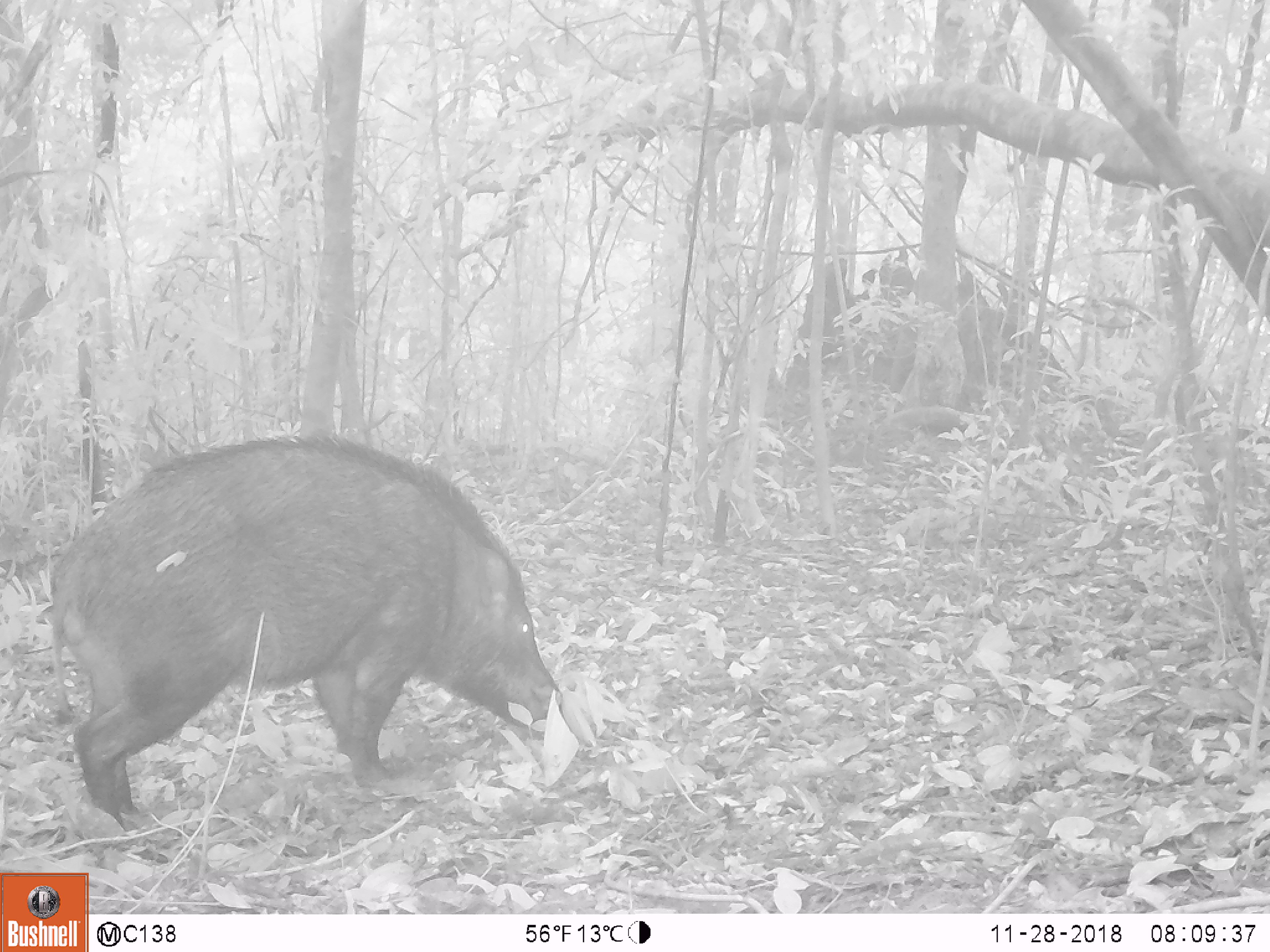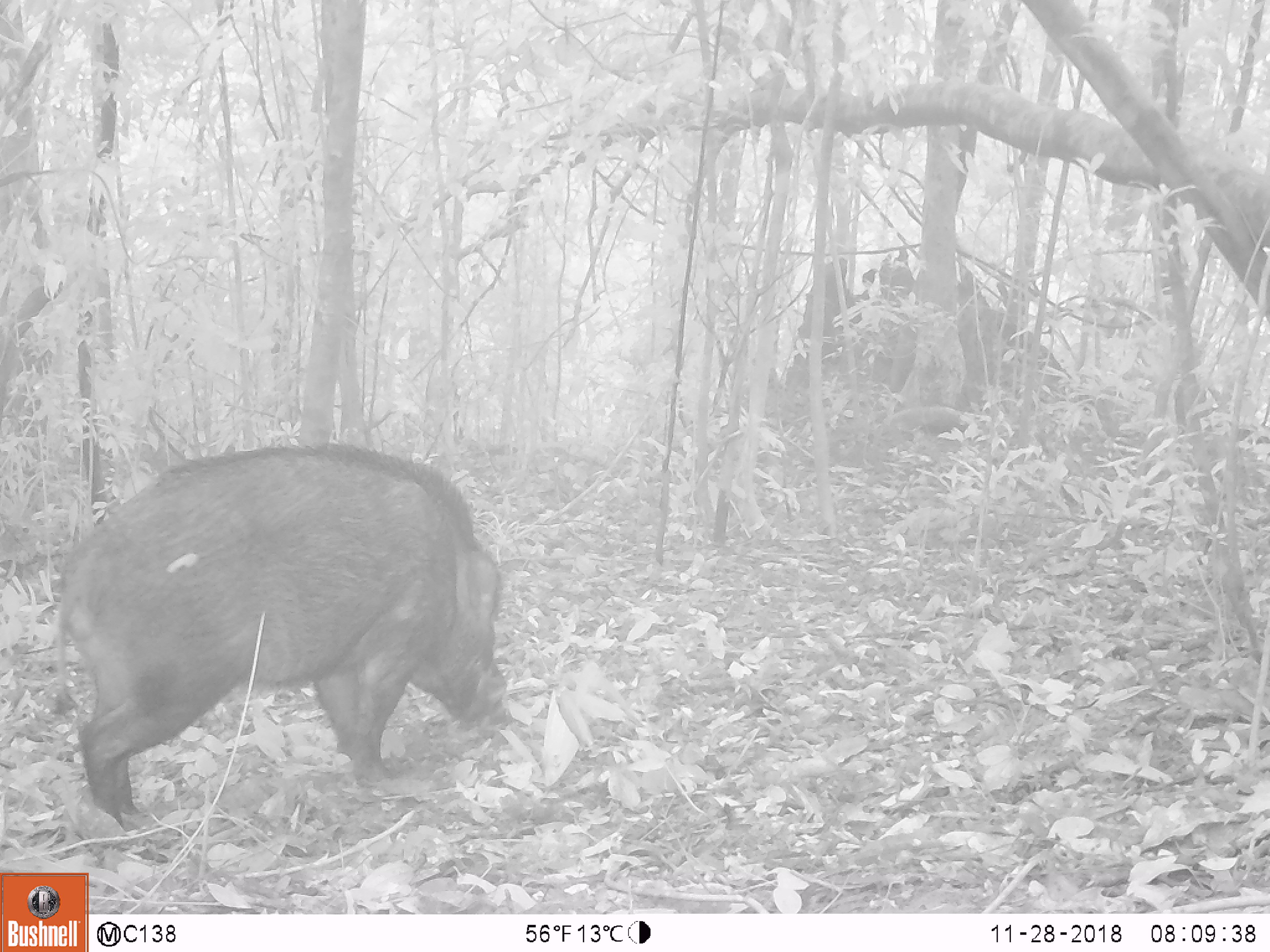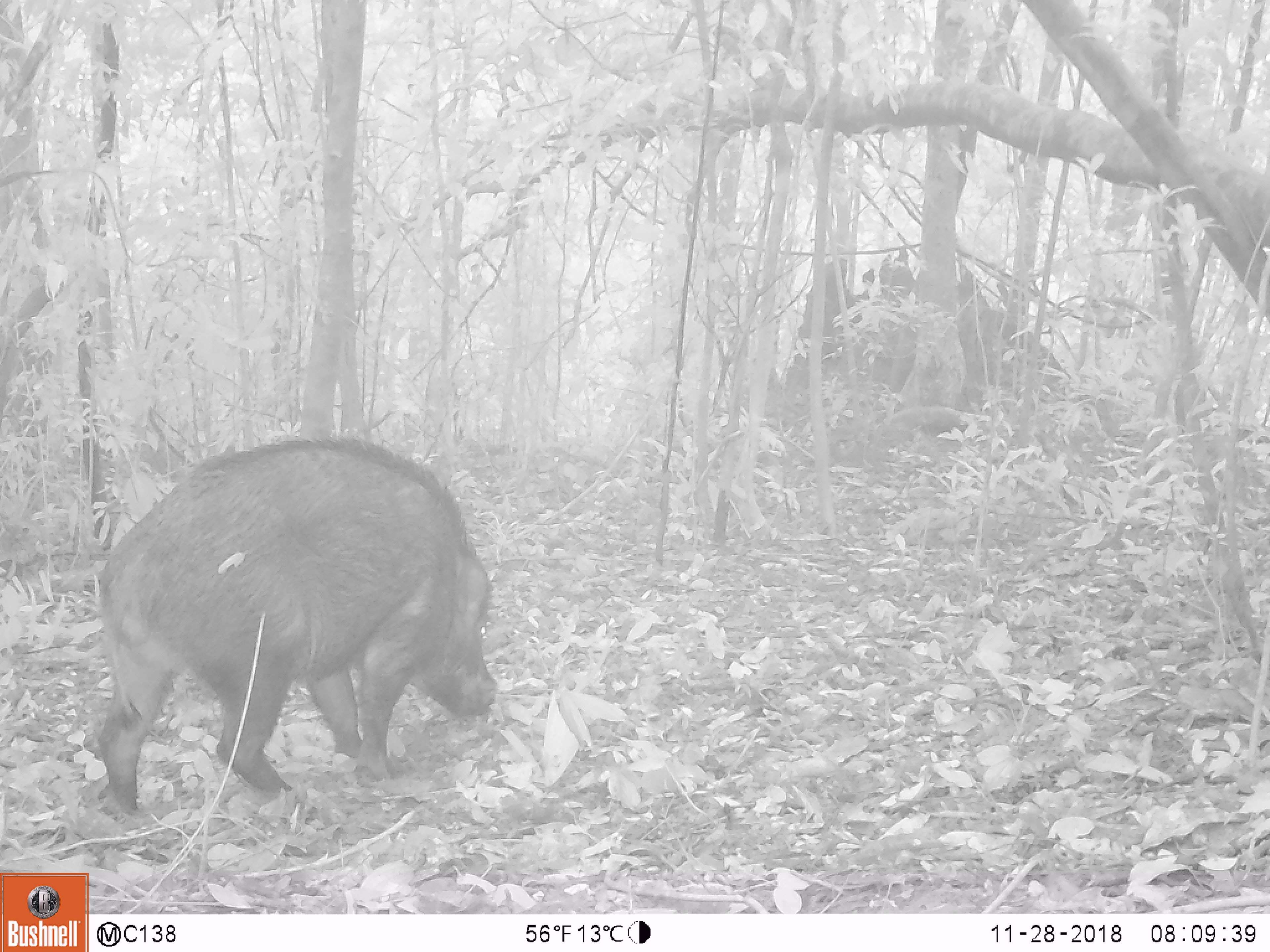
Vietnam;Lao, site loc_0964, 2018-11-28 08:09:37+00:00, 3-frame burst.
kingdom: Animalia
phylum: Chordata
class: Mammalia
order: Artiodactyla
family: Suidae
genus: Sus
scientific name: Sus scrofa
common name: eurasian wild pig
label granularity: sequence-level